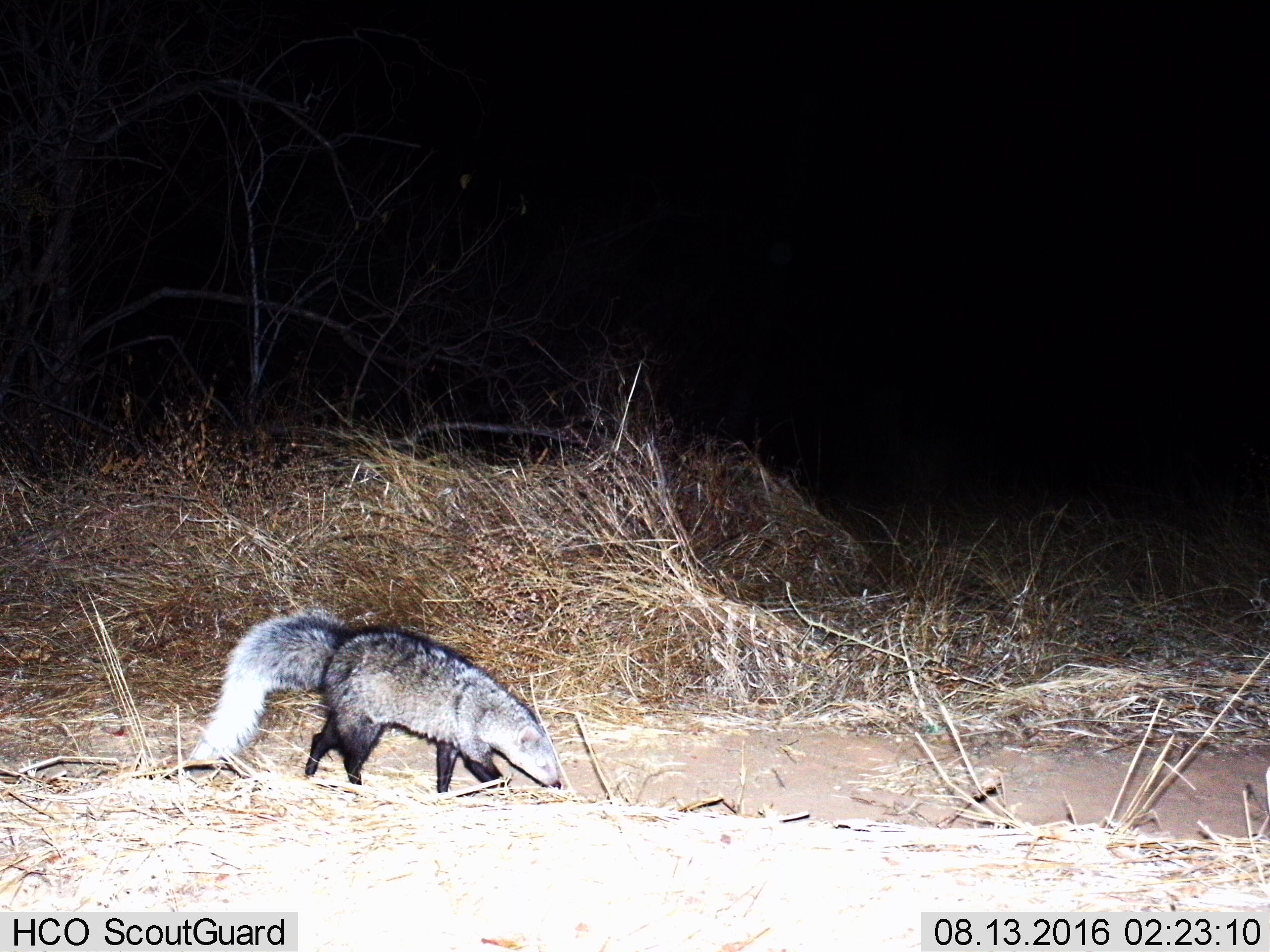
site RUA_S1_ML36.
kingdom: Animalia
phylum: Chordata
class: Mammalia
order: Carnivora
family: Herpestidae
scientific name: Herpestidae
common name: mongoose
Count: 1.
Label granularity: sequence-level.